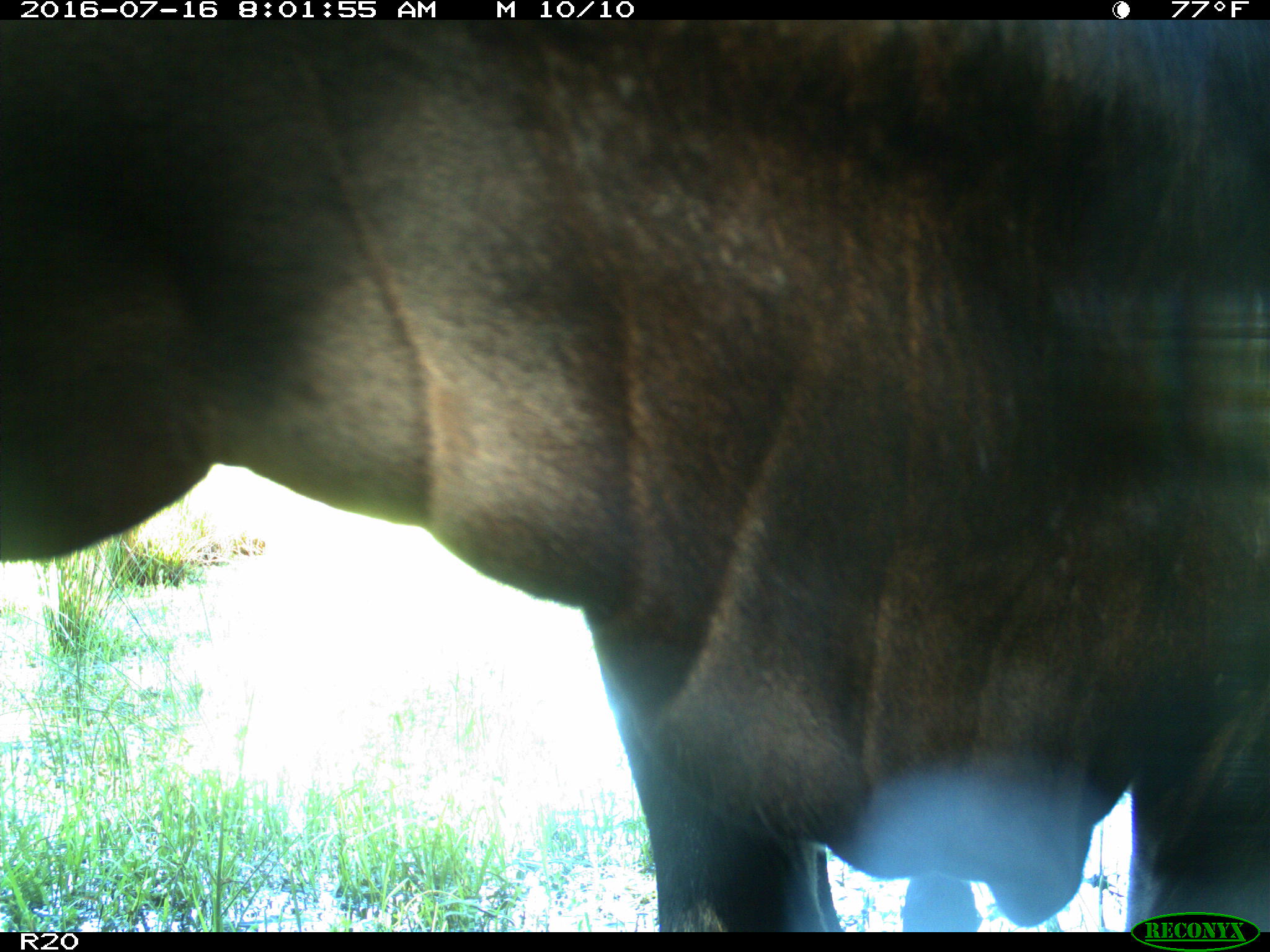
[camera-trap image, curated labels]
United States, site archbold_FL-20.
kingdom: Animalia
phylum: Chordata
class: Mammalia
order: Artiodactyla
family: Bovidae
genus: Bos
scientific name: Bos taurus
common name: domestic cow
Bos taurus (domestic cow).